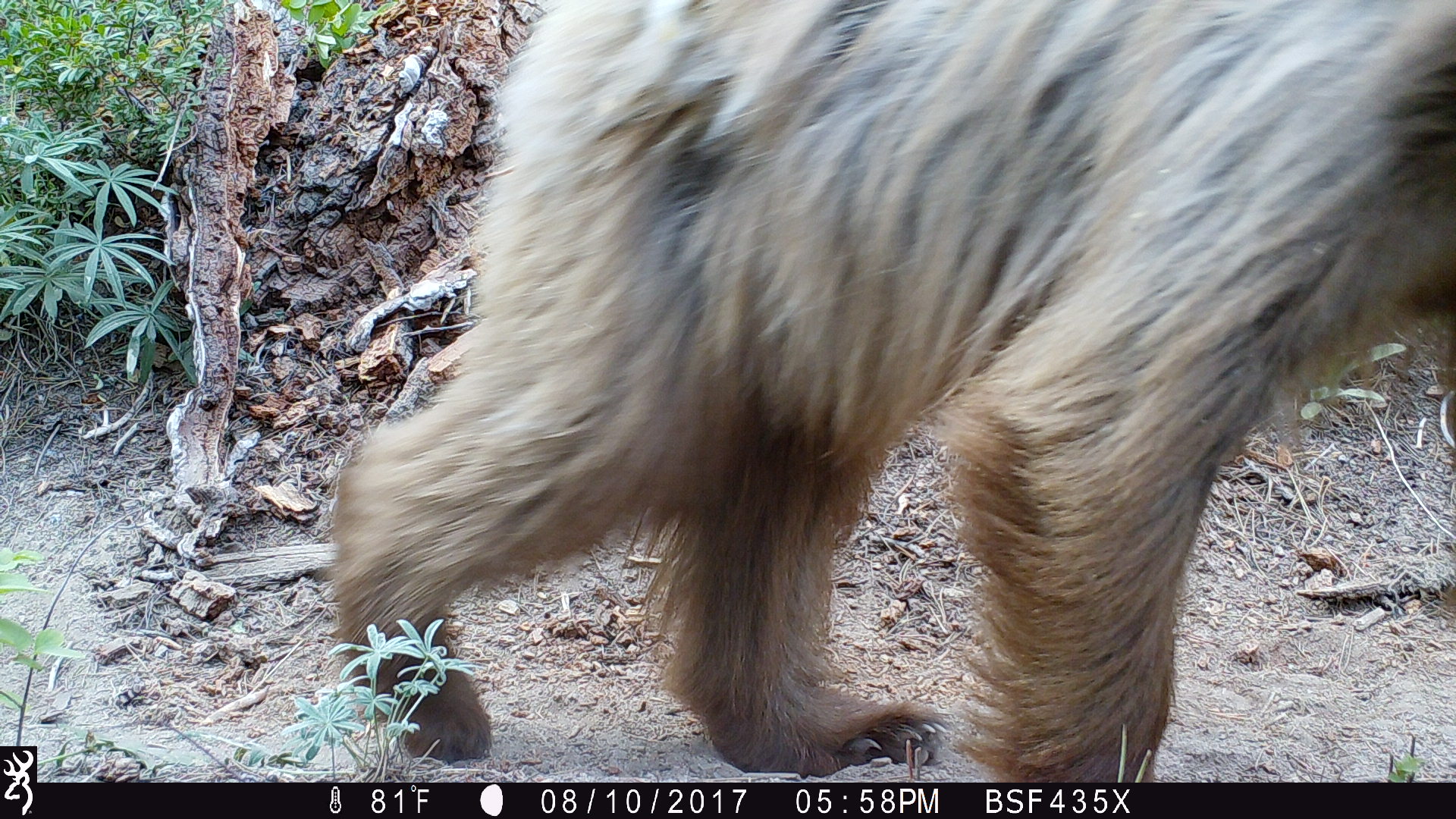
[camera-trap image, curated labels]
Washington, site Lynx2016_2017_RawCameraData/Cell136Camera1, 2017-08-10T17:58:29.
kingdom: Animalia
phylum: Chordata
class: Mammalia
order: Carnivora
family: Ursidae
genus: Ursus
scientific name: Ursus americanus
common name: american black bear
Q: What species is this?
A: Ursus americanus (american black bear).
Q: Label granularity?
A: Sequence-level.